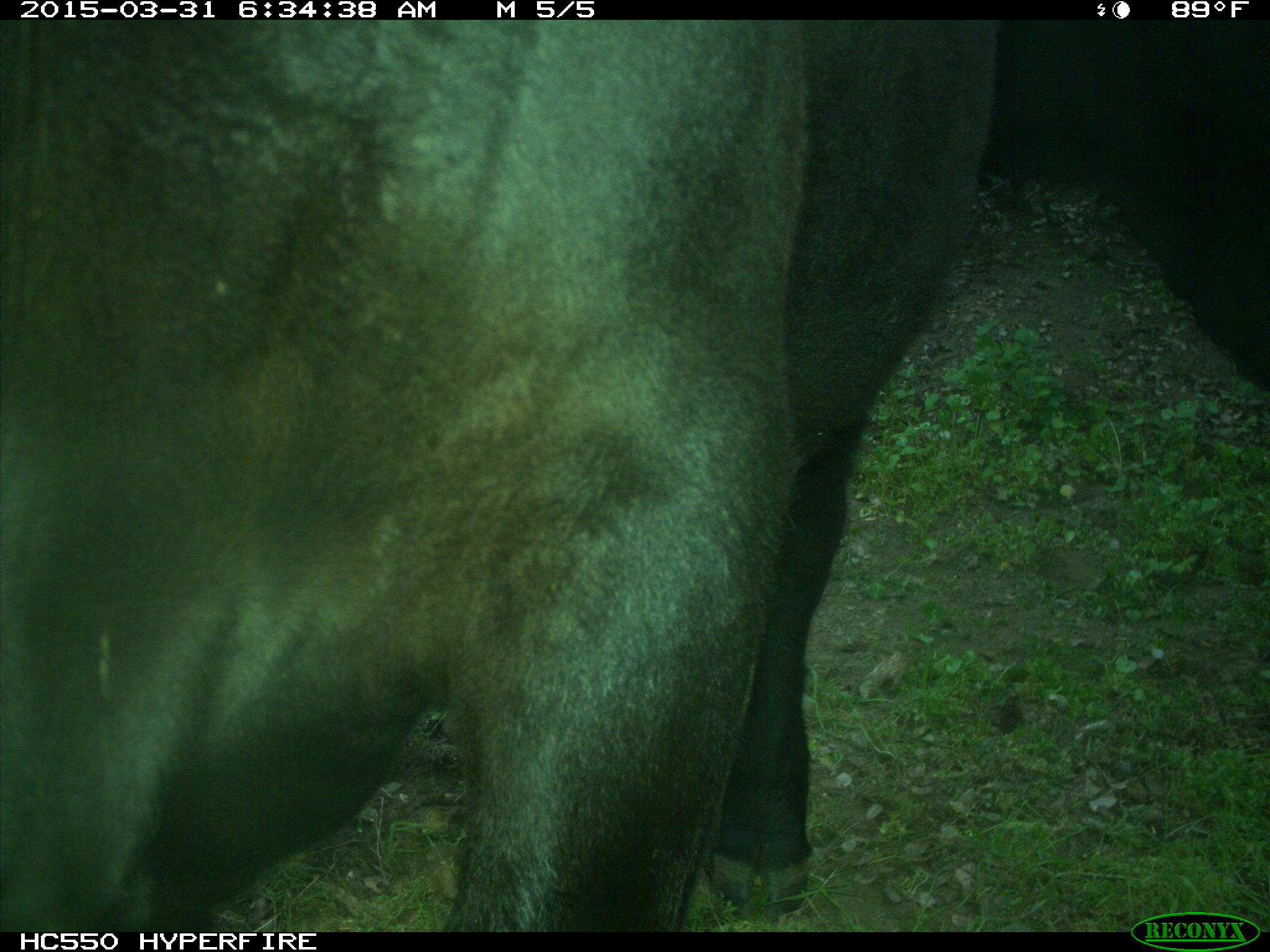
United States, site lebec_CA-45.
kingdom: Animalia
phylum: Chordata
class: Mammalia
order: Artiodactyla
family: Bovidae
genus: Bos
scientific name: Bos taurus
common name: domestic cow